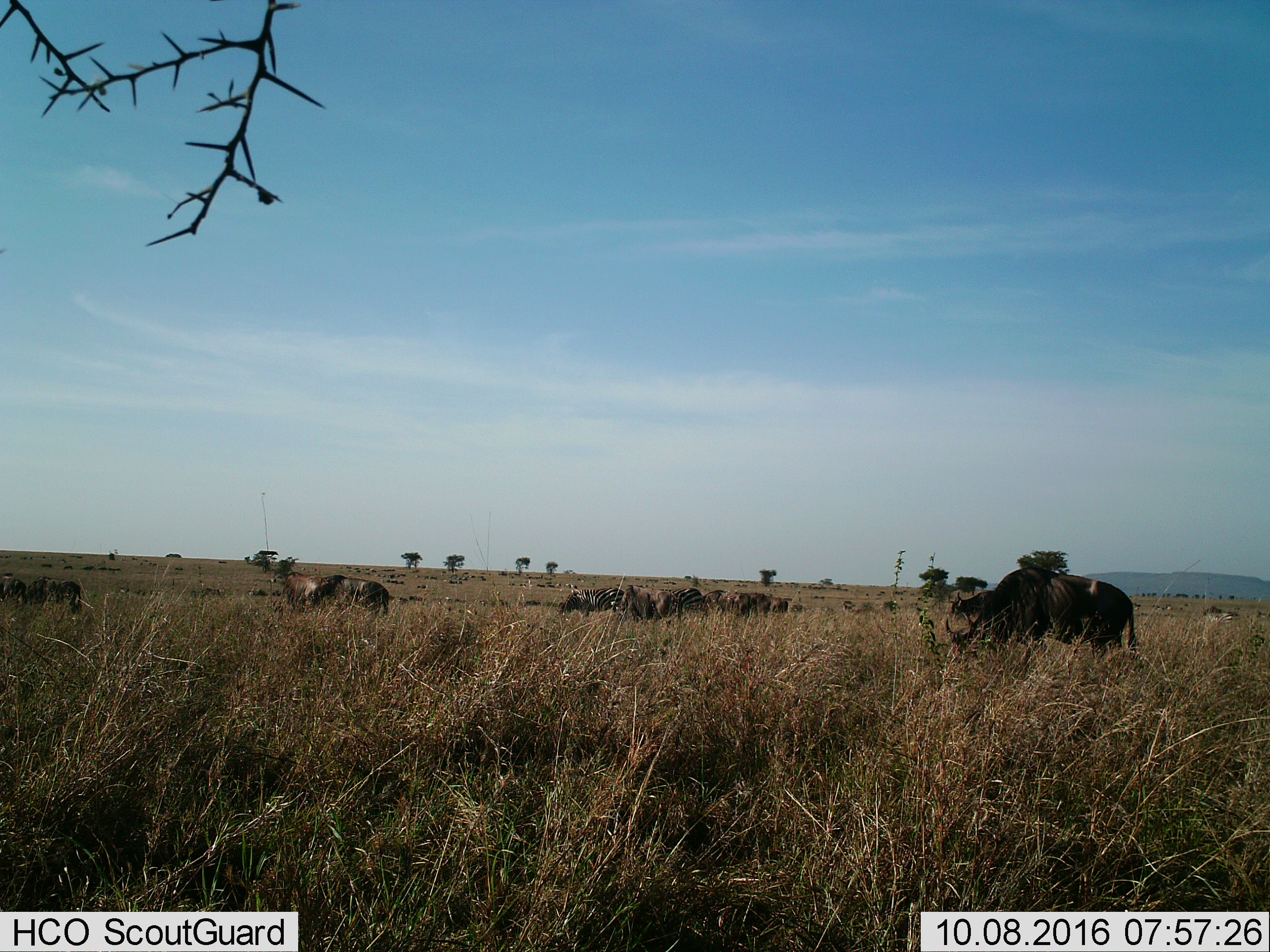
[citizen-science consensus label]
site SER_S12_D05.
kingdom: Animalia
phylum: Chordata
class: Mammalia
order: Artiodactyla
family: Bovidae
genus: Connochaetes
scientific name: Connochaetes taurinus taurinus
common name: blue wildebeest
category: wildebeestblue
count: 51+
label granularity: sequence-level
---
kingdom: Animalia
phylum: Chordata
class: Mammalia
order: Perissodactyla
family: Equidae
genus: Equus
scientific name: Equus quagga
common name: plains zebra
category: zebraplains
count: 7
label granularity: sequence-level